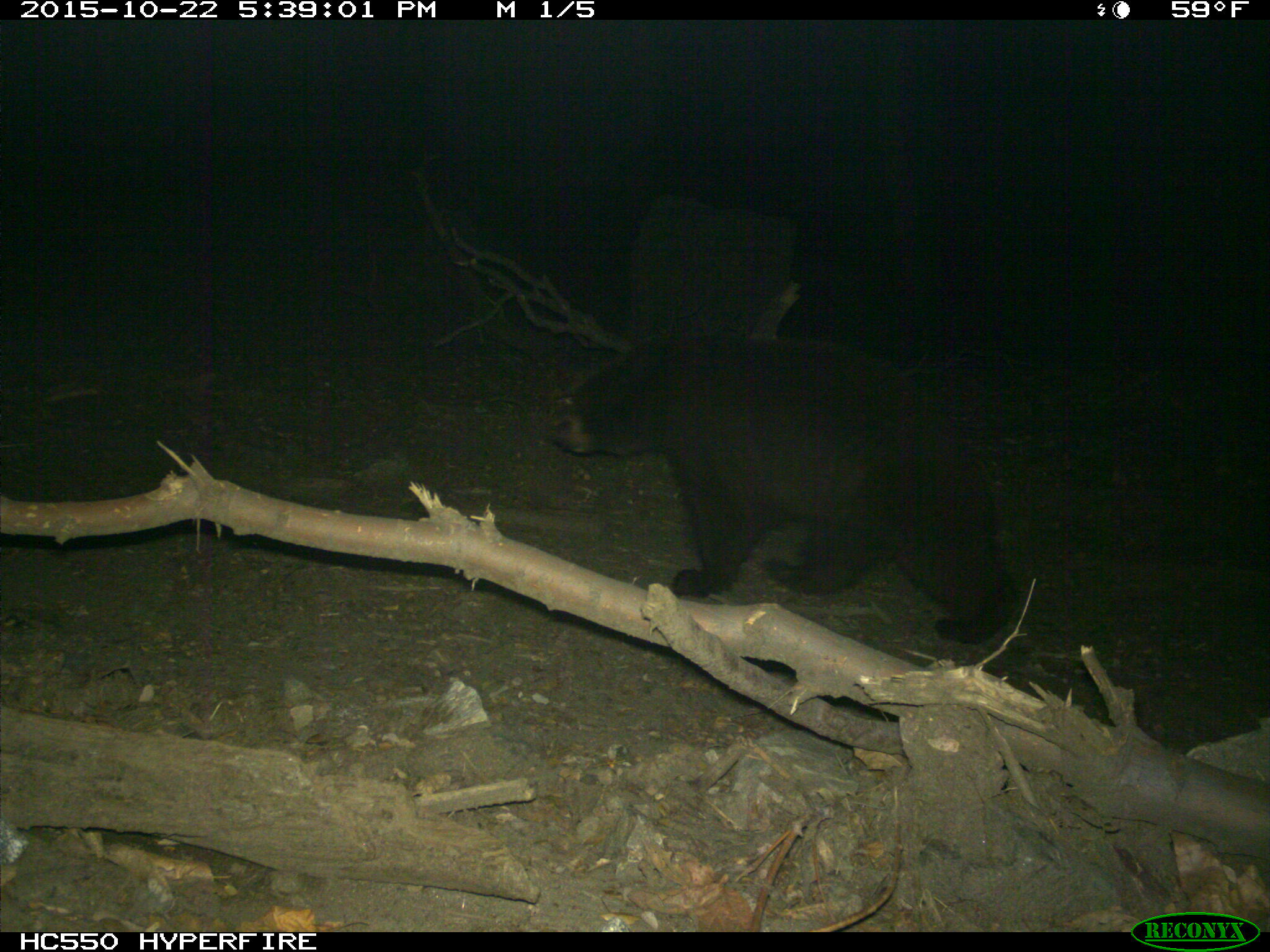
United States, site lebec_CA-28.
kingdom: Animalia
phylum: Chordata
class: Mammalia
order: Carnivora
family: Ursidae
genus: Ursus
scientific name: Ursus americanus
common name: american black bear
Ursus americanus (american black bear).